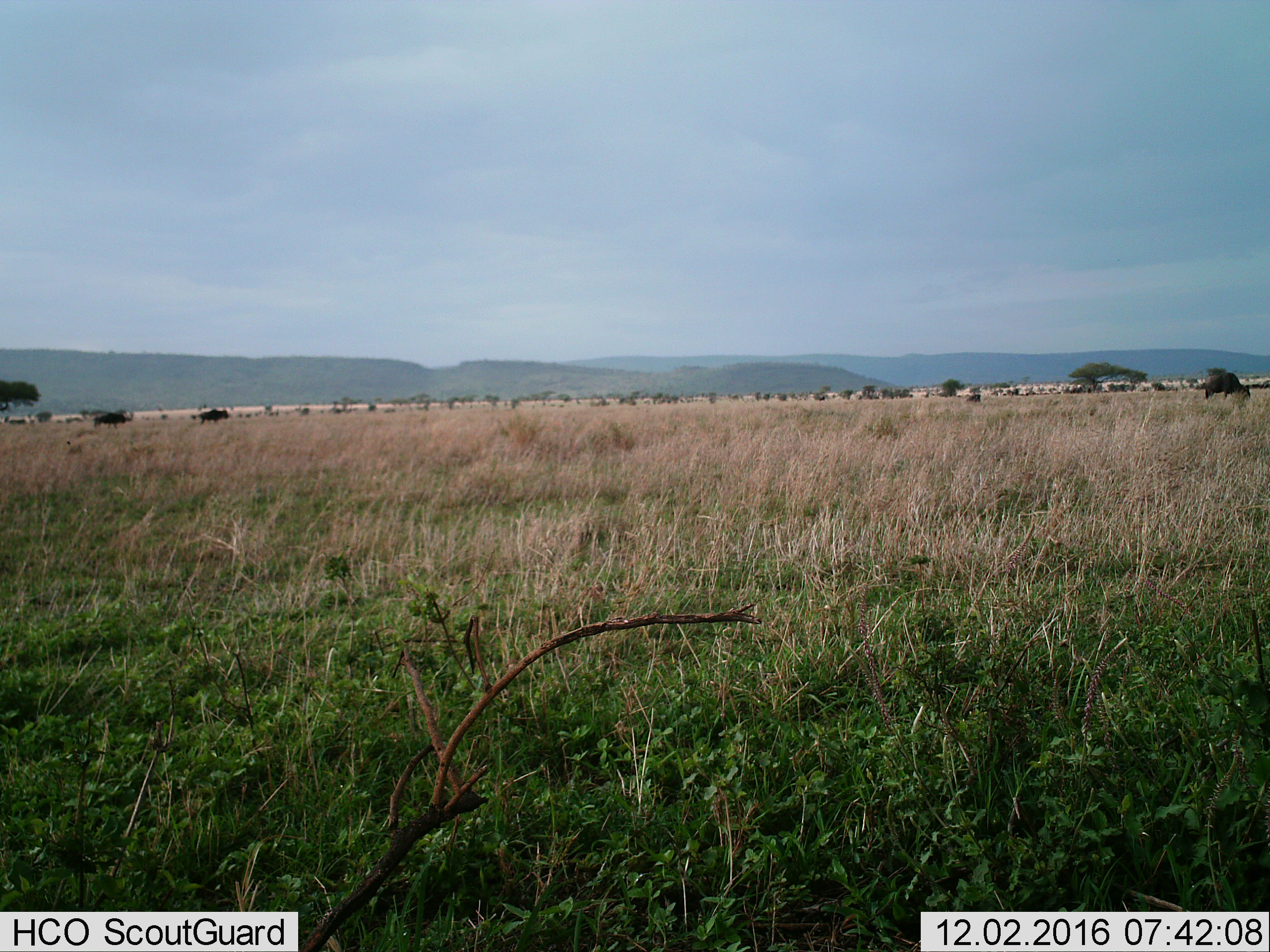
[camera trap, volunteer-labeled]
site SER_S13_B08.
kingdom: Animalia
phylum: Chordata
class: Mammalia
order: Artiodactyla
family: Bovidae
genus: Connochaetes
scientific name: Connochaetes taurinus taurinus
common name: blue wildebeest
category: wildebeestblue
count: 3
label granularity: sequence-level